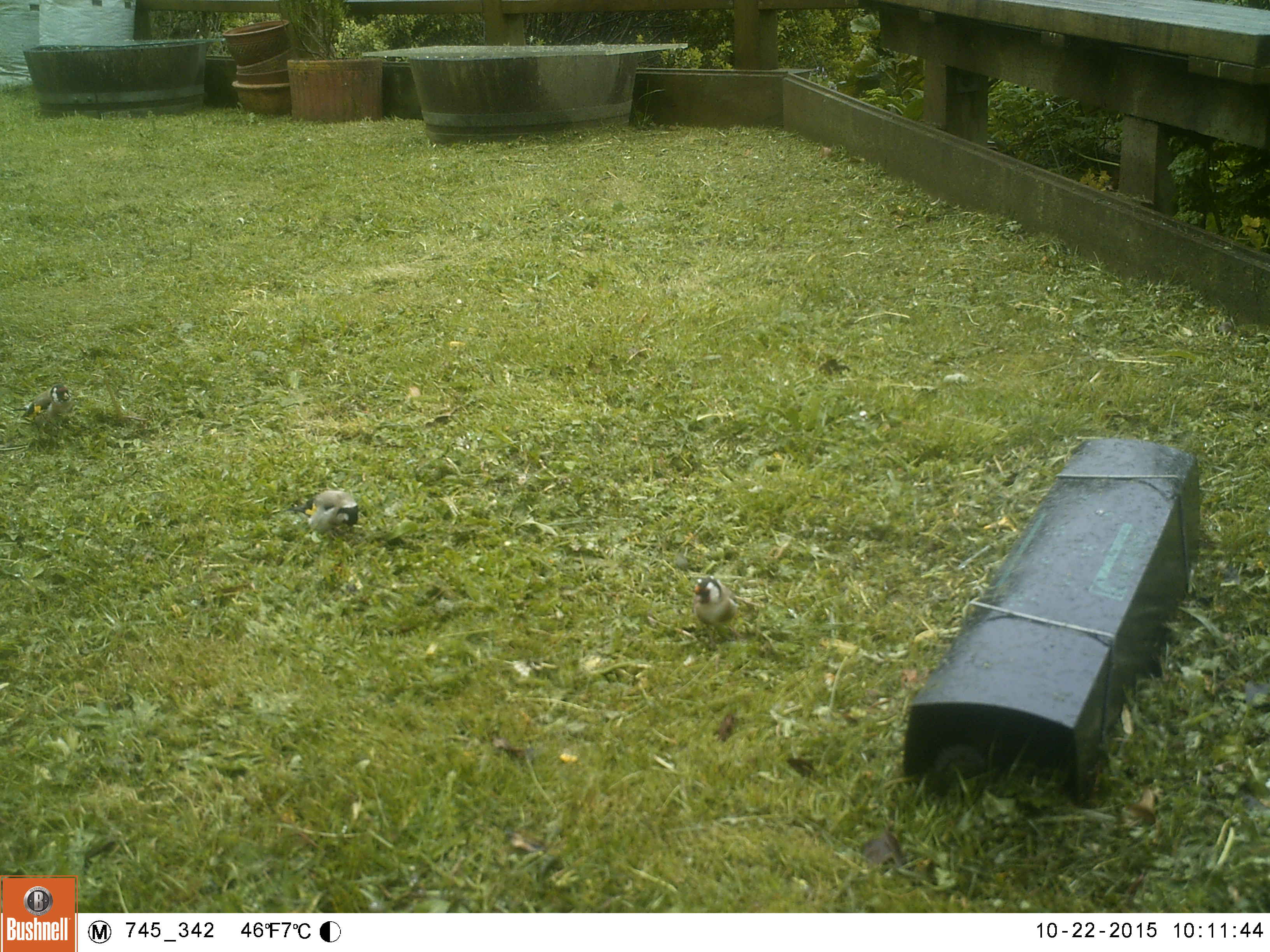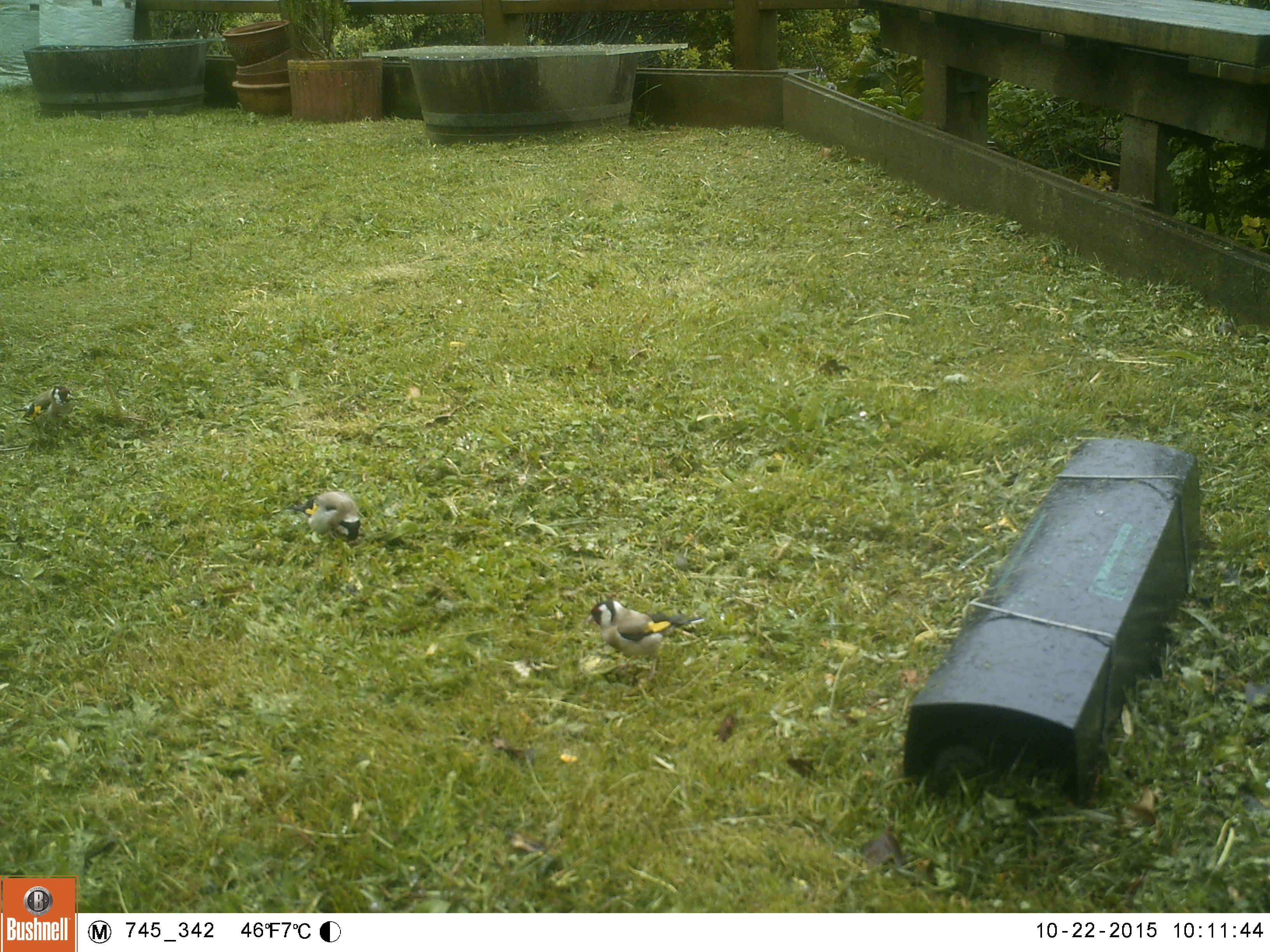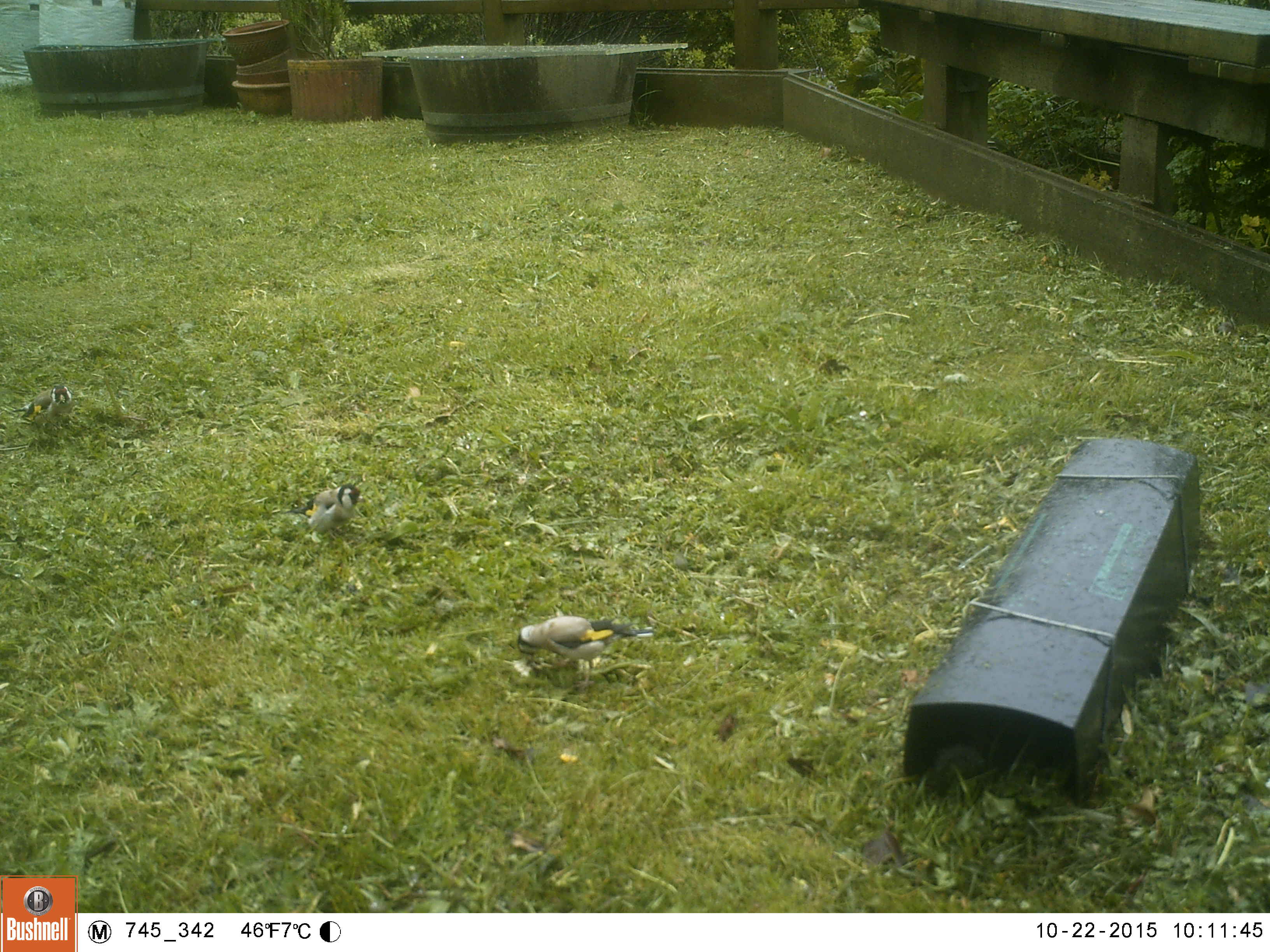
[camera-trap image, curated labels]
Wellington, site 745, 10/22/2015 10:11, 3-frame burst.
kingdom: Animalia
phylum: Chordata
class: Aves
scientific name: Aves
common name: bird